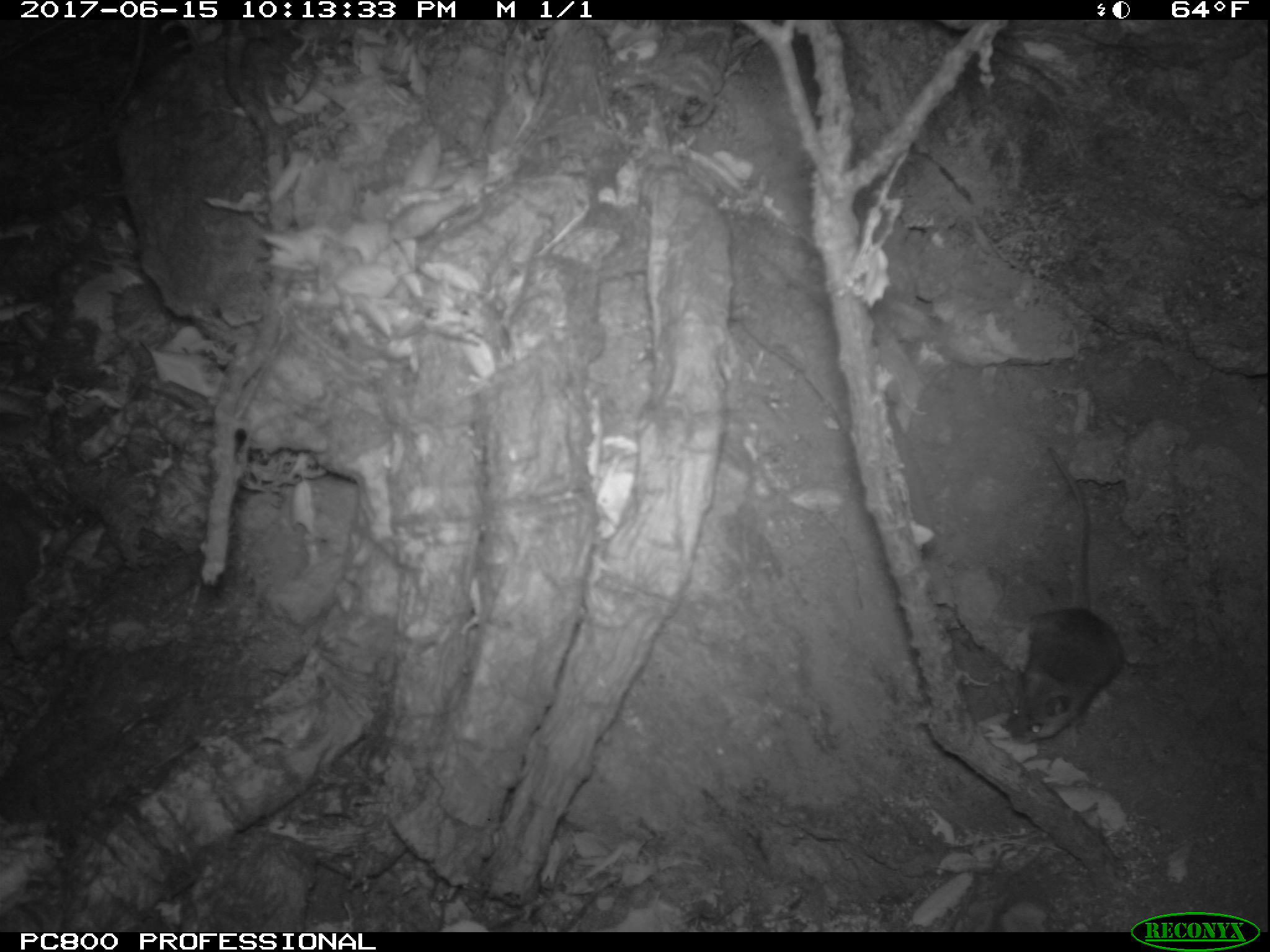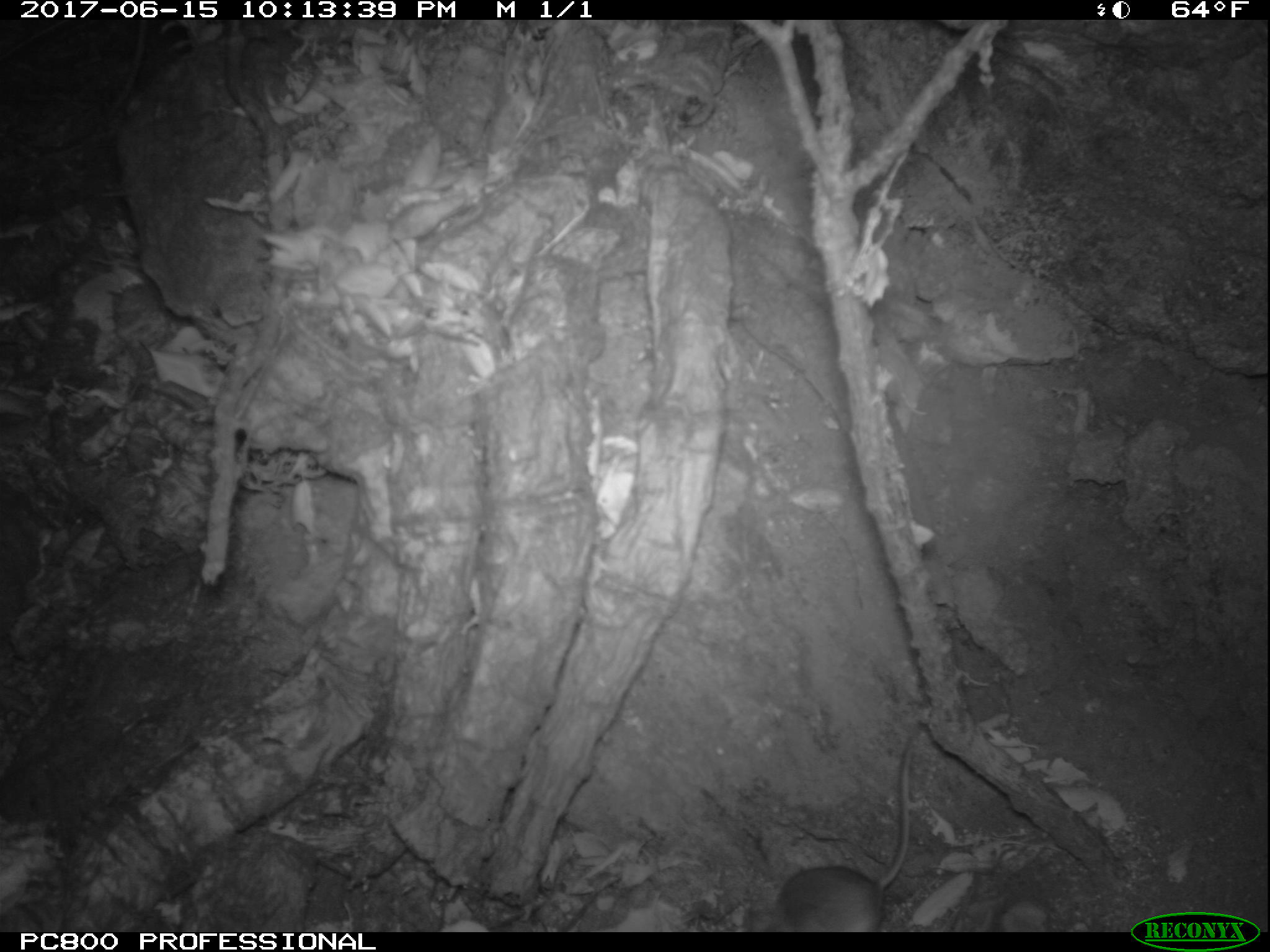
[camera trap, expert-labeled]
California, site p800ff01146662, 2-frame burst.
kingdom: Animalia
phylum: Chordata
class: Mammalia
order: Rodentia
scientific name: Rodentia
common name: rodent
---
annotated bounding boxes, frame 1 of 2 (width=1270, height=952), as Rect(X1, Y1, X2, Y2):
rodent: Rect(1003, 446, 1124, 745)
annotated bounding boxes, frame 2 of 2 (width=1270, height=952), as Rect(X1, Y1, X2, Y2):
rodent: Rect(727, 729, 921, 931)